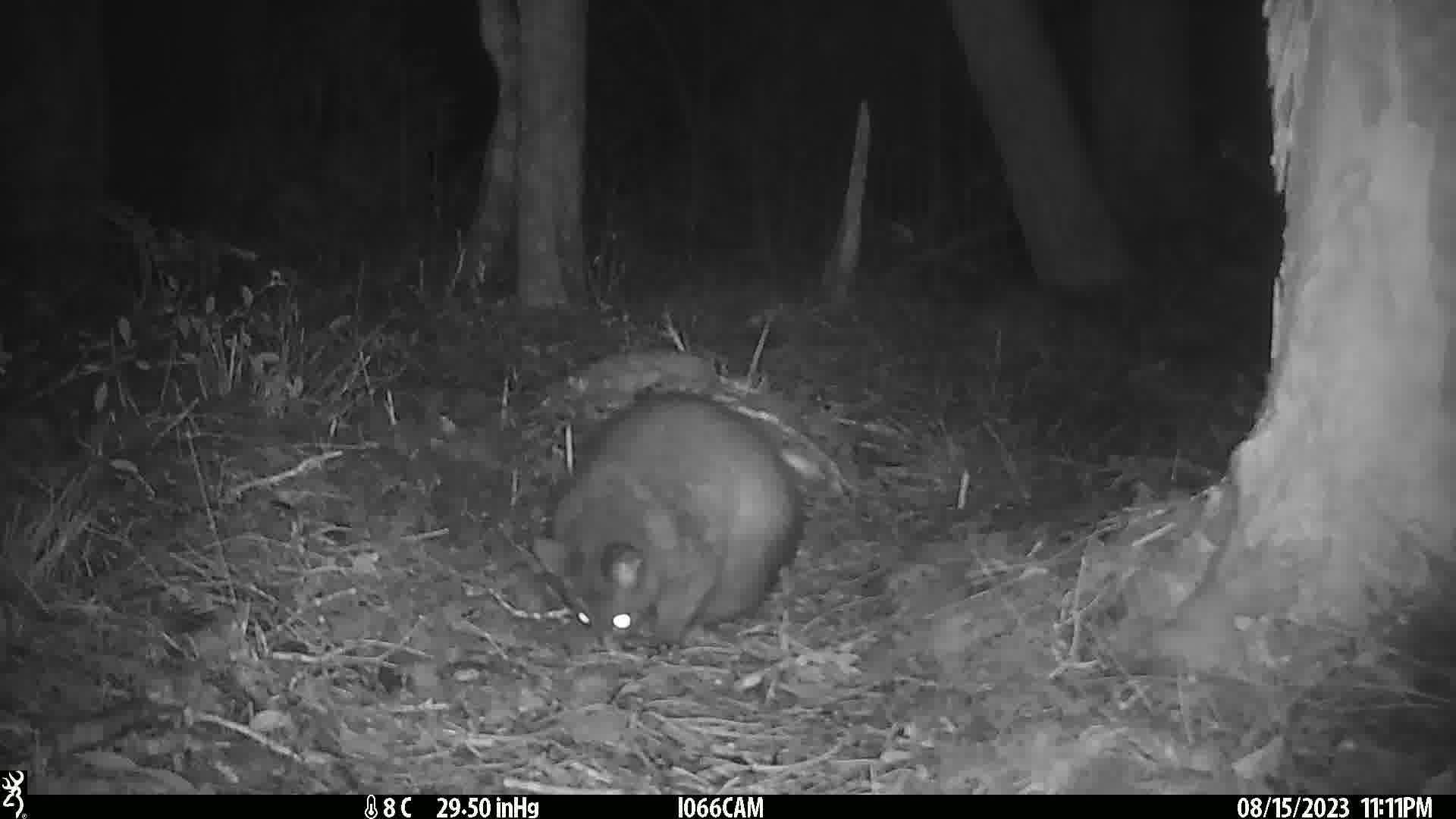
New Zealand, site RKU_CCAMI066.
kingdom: Animalia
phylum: Chordata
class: Mammalia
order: Diprotodontia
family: Phalangeridae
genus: Trichosurus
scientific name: Trichosurus vulpecula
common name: common brushtail possum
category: possum